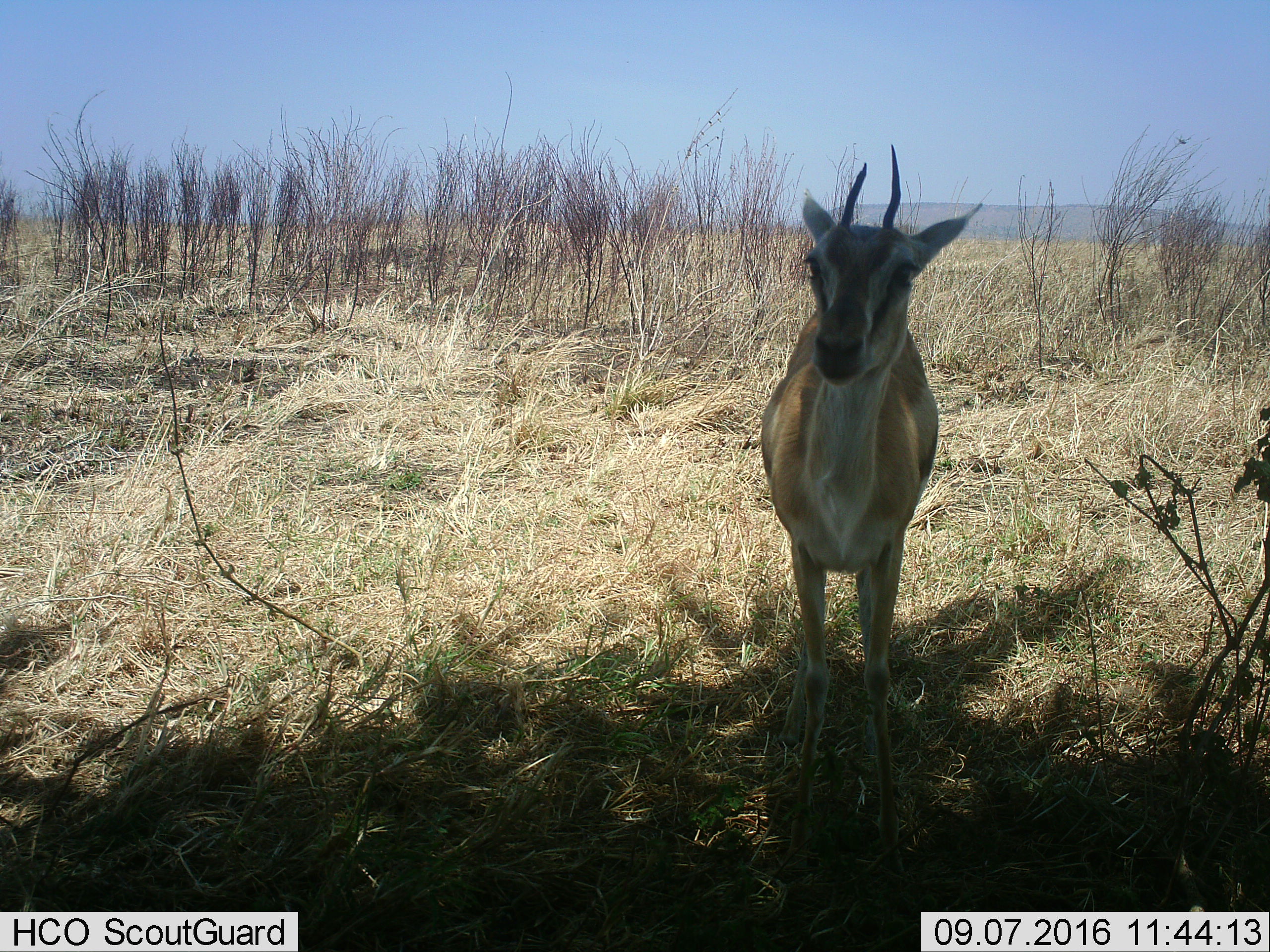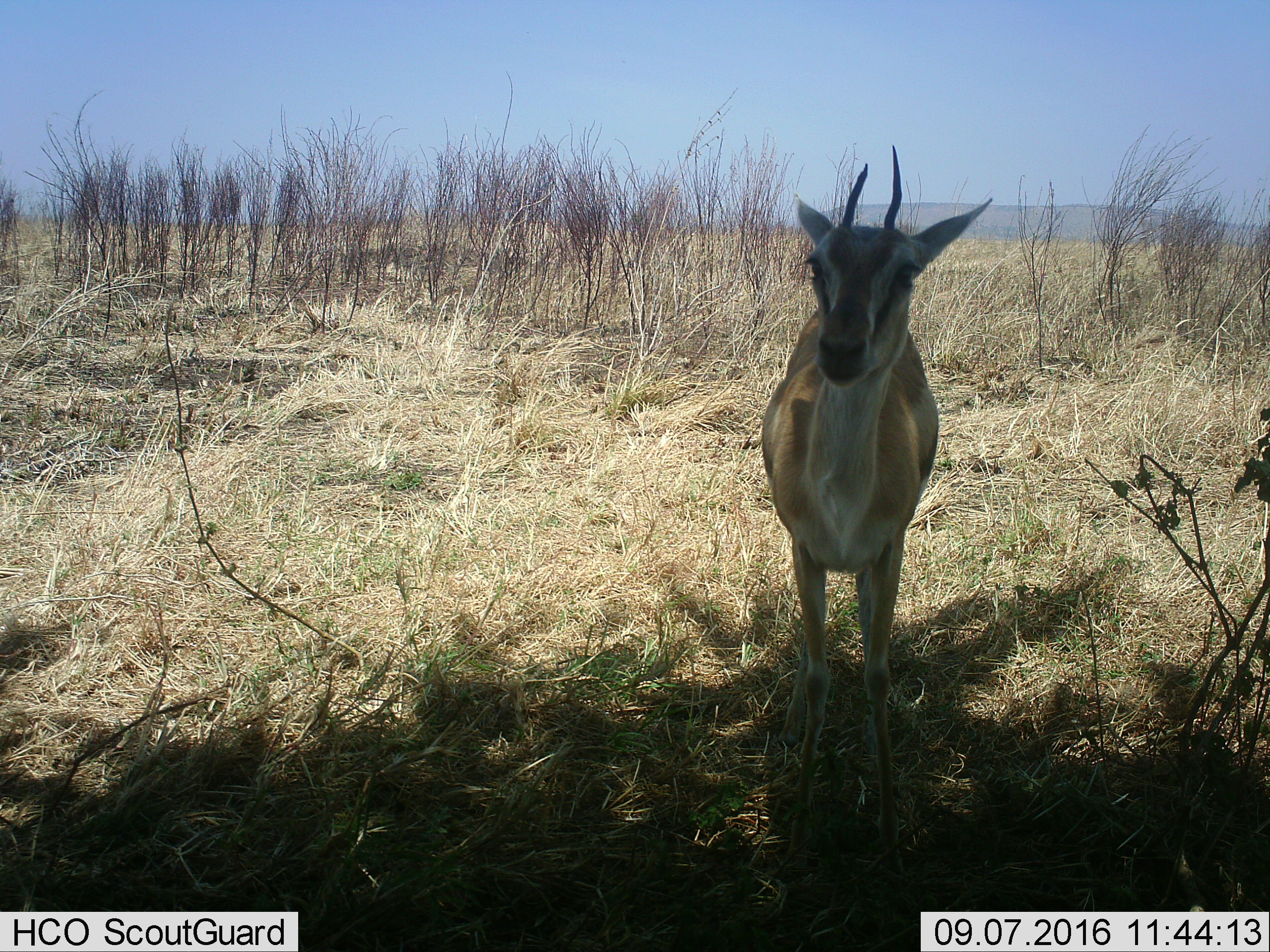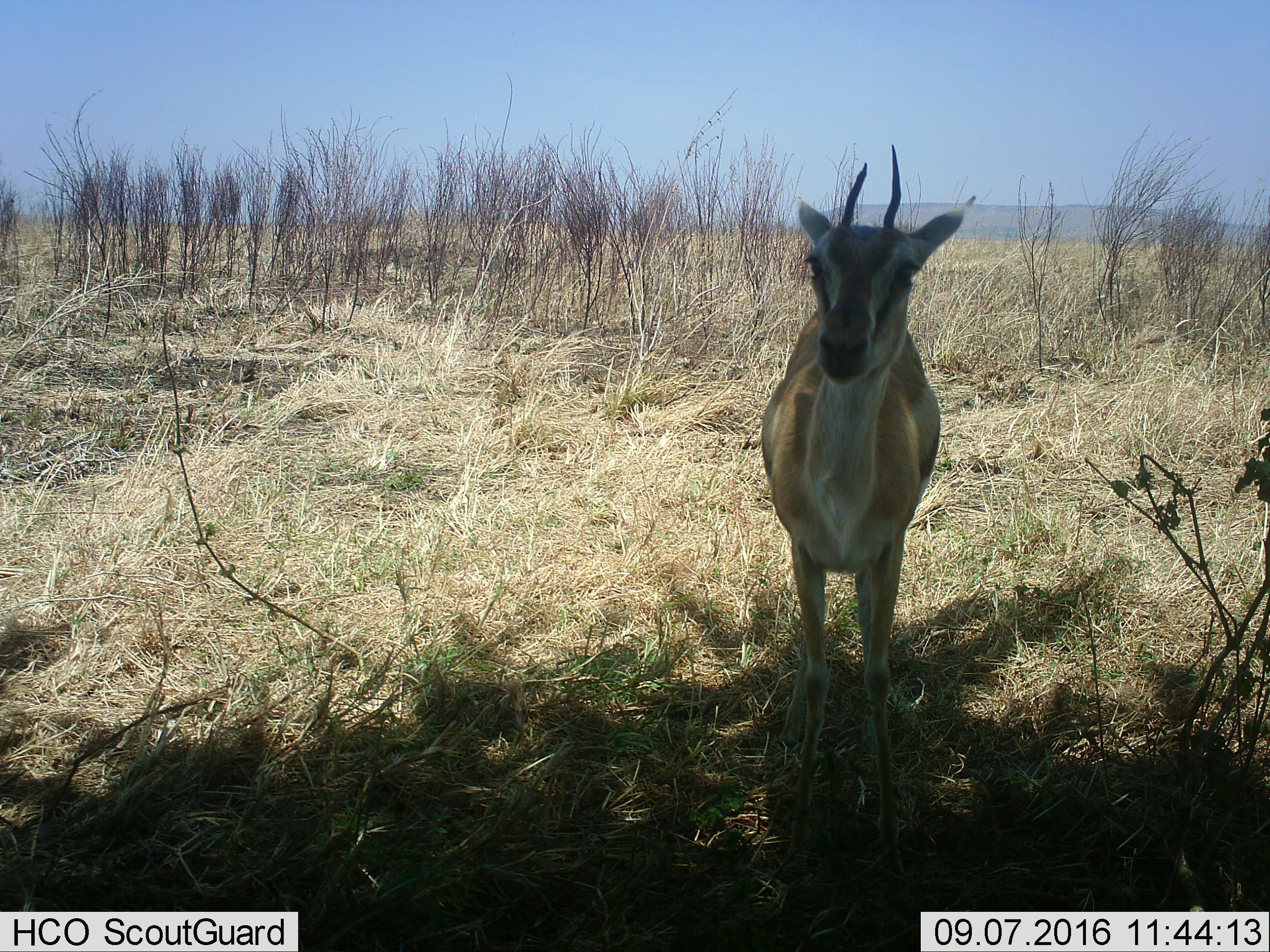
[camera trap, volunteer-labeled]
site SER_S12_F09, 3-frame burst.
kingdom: Animalia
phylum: Chordata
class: Mammalia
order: Artiodactyla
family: Bovidae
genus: Eudorcas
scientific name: Eudorcas thomsonii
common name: thomson's gazelle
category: gazellethomsons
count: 1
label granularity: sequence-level